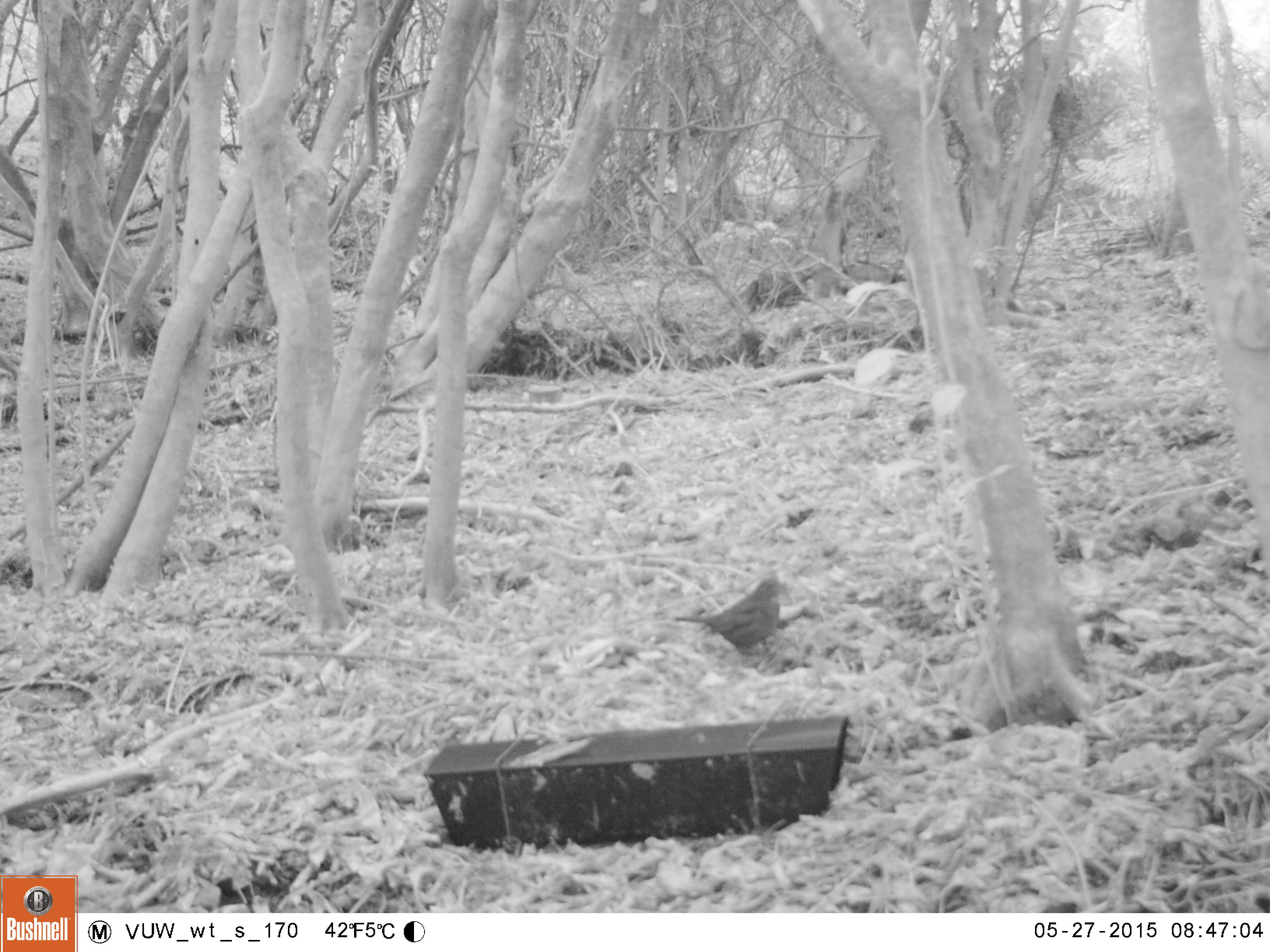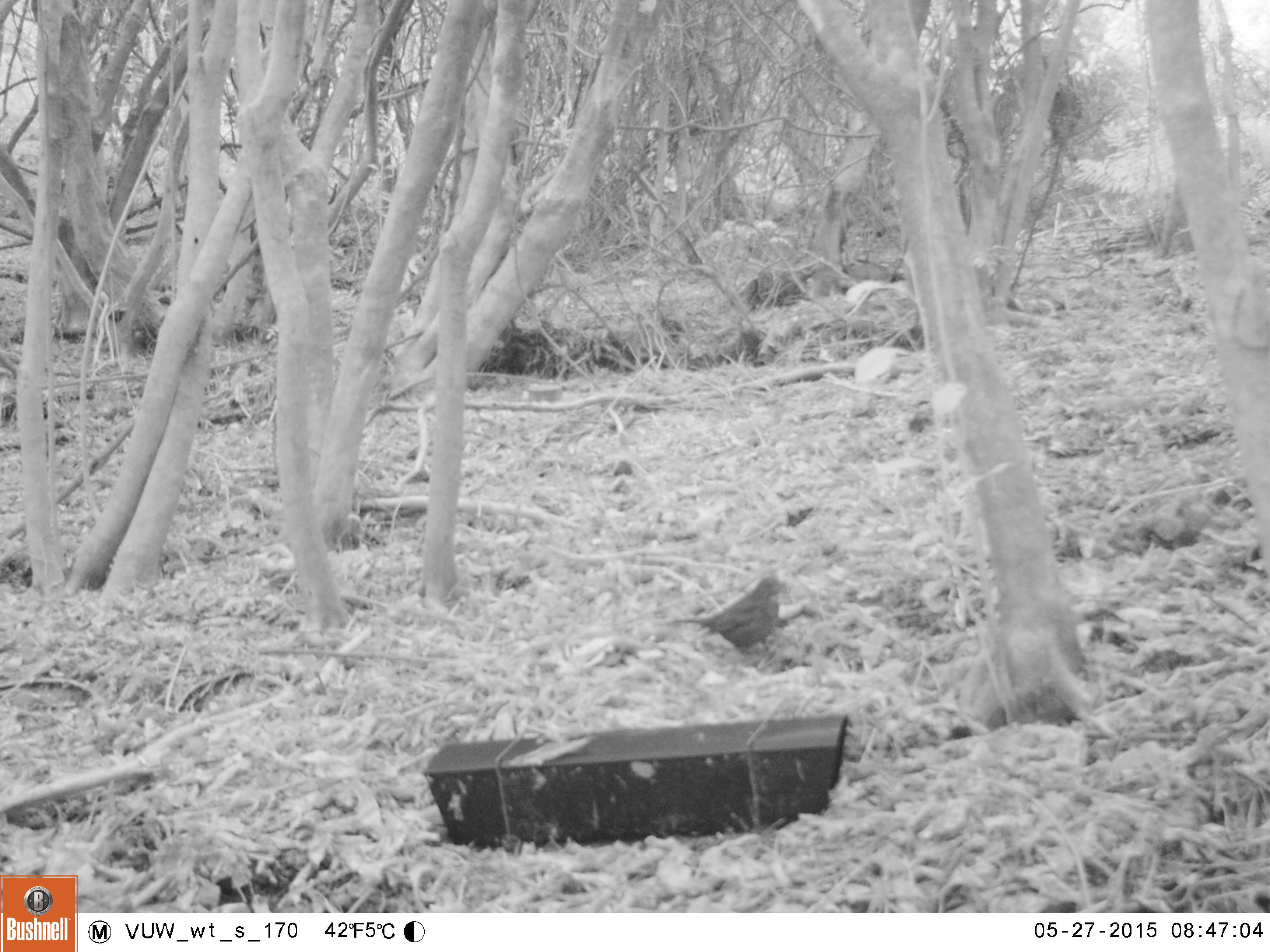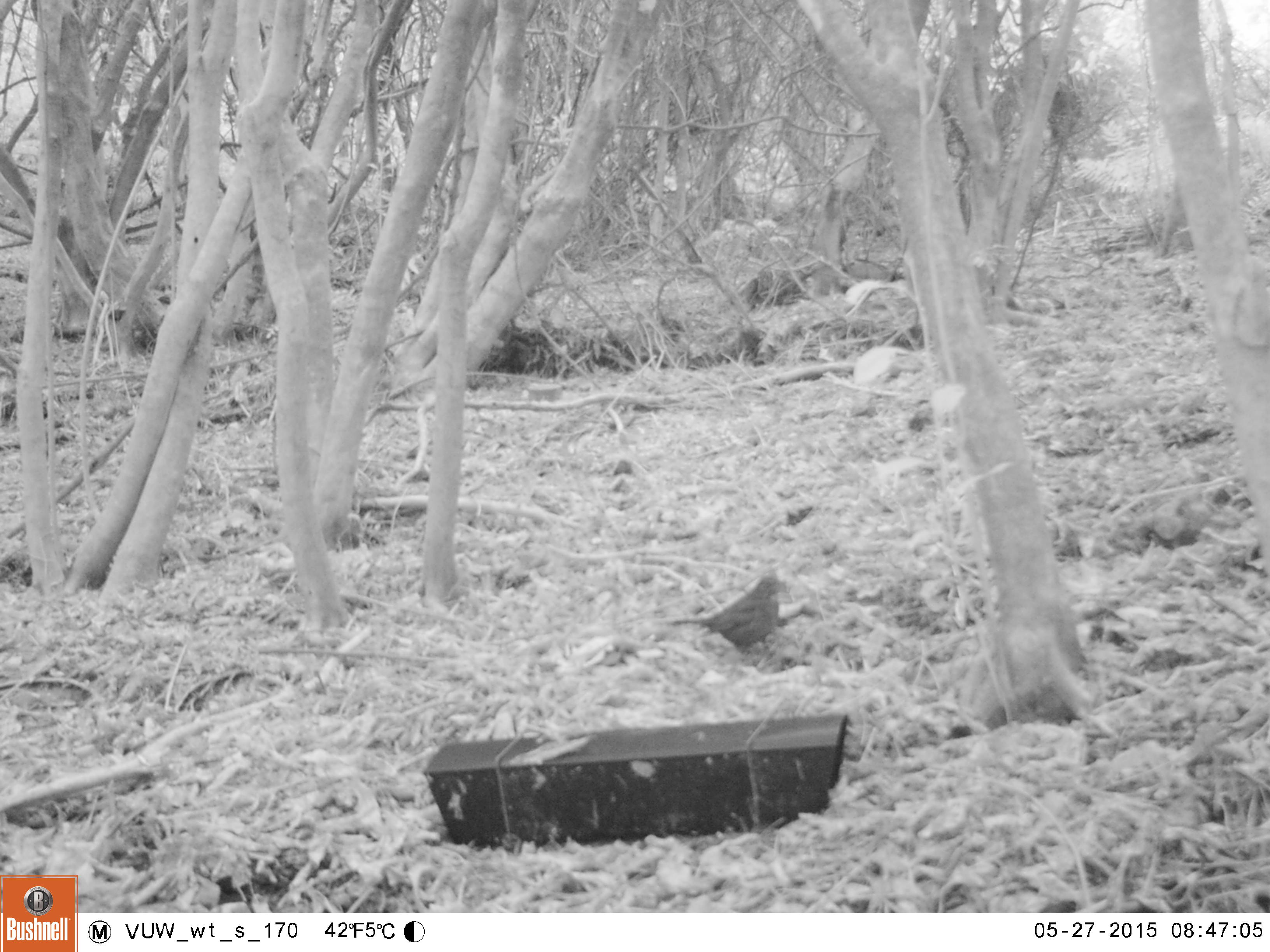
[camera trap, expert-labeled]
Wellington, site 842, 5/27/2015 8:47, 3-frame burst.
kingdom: Animalia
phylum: Chordata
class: Aves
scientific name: Aves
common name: bird